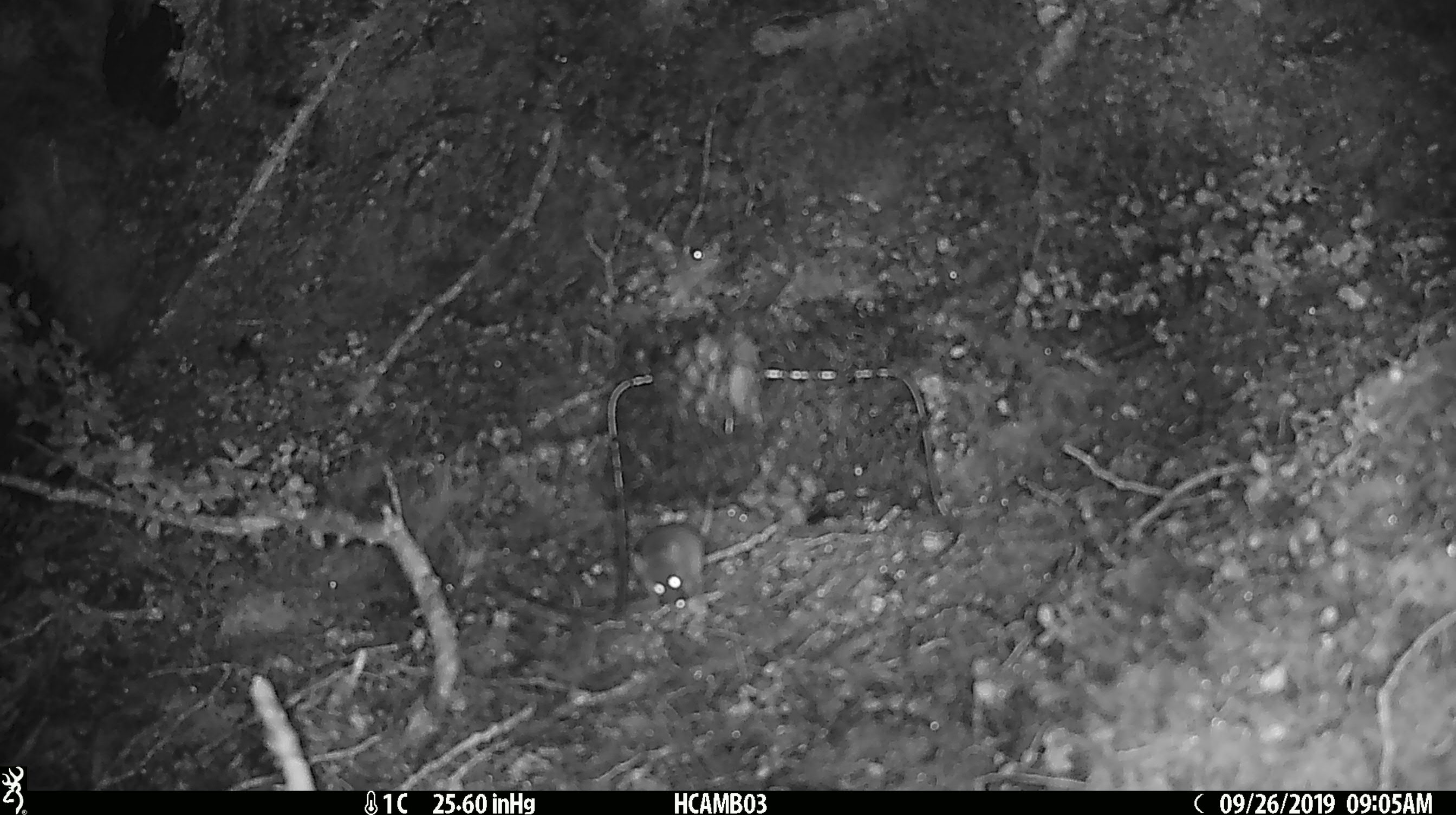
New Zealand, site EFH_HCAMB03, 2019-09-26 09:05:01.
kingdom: Animalia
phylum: Chordata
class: Mammalia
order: Rodentia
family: Muridae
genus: Mus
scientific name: Mus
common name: mouse